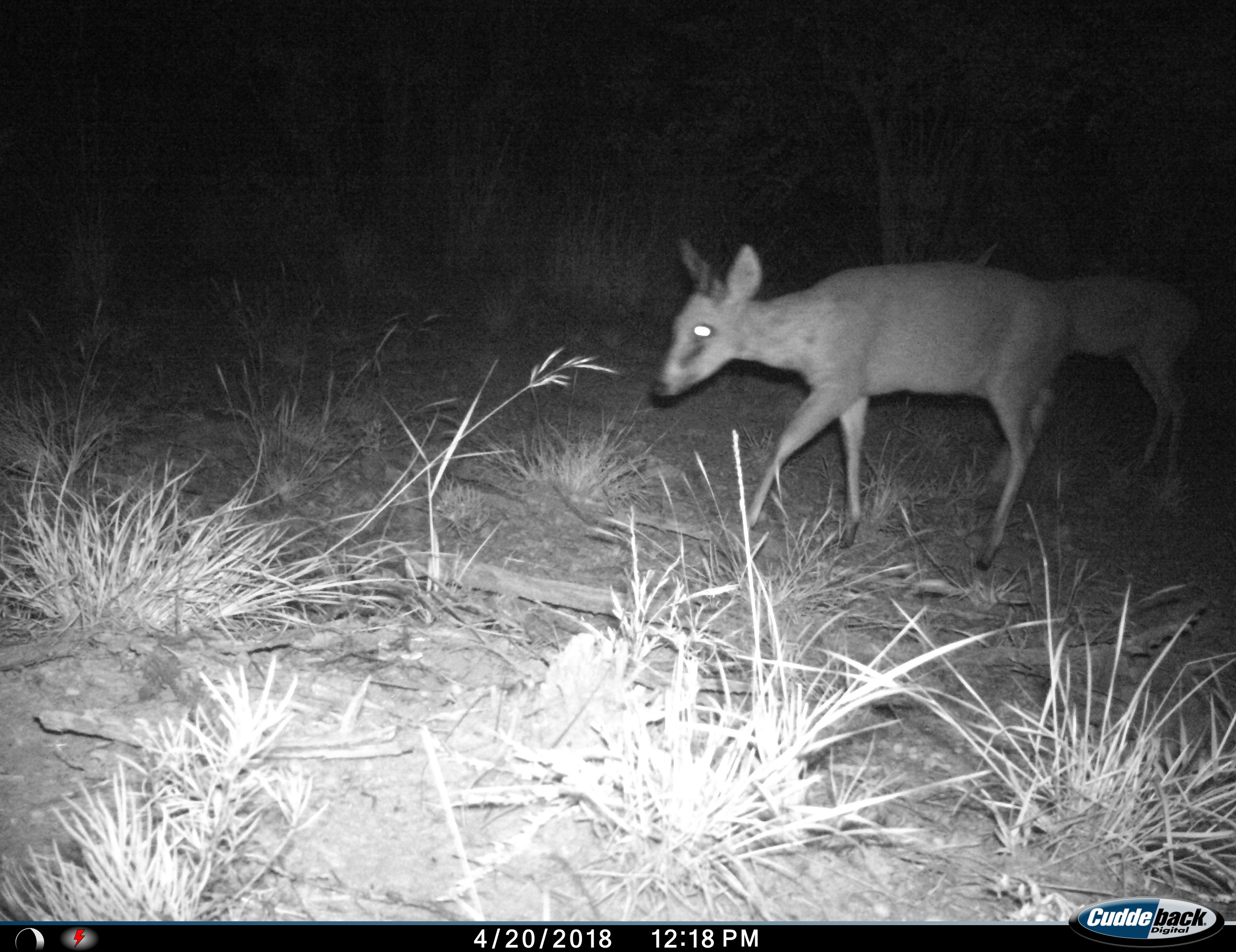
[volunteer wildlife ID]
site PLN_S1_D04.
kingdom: Animalia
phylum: Chordata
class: Mammalia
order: Artiodactyla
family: Bovidae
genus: Sylvicapra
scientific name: Sylvicapra grimmia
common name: common duiker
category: duikercommongrey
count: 2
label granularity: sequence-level